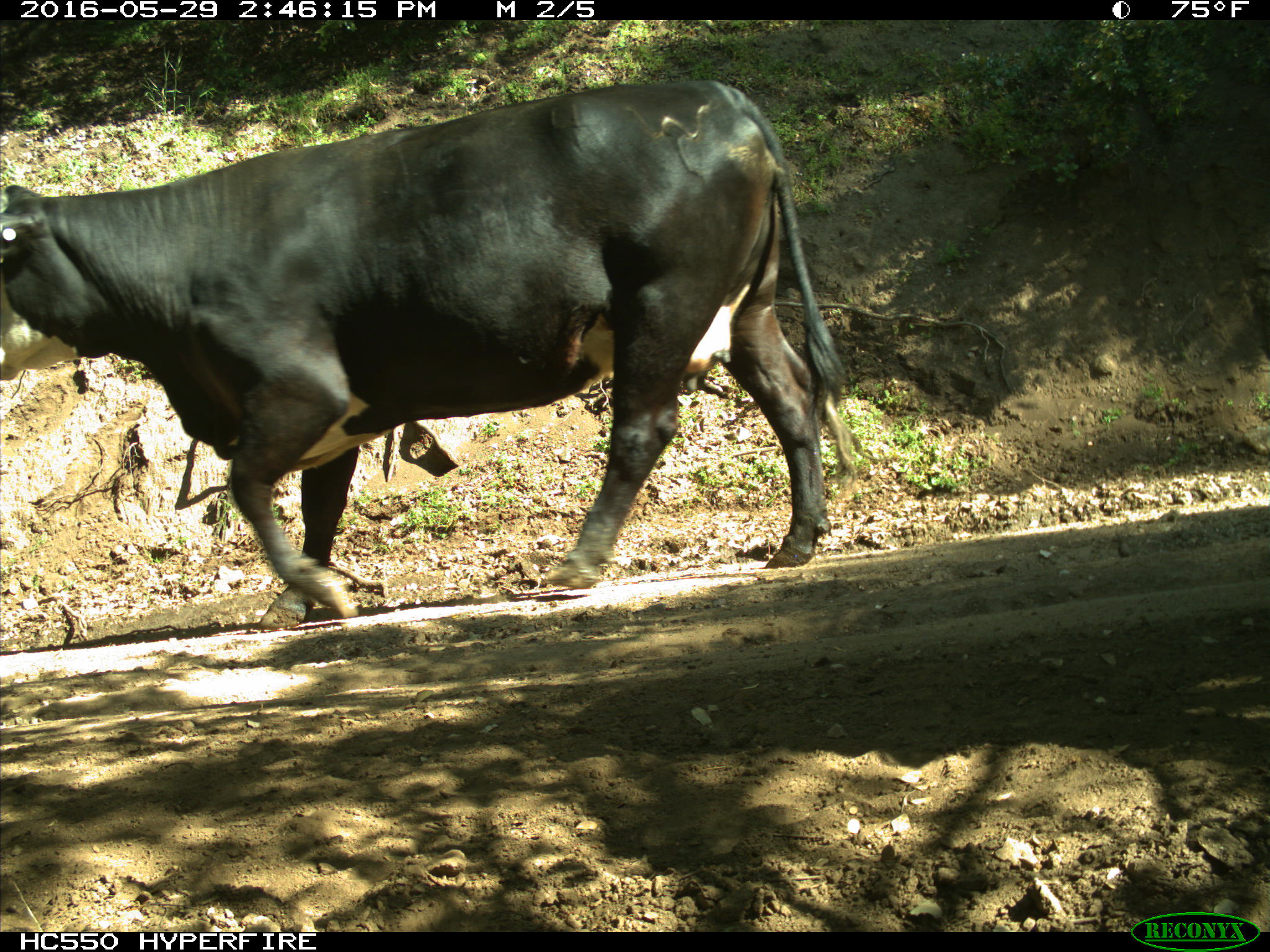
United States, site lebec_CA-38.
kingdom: Animalia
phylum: Chordata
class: Mammalia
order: Artiodactyla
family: Bovidae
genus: Bos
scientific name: Bos taurus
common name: domestic cow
Bos taurus (domestic cow).